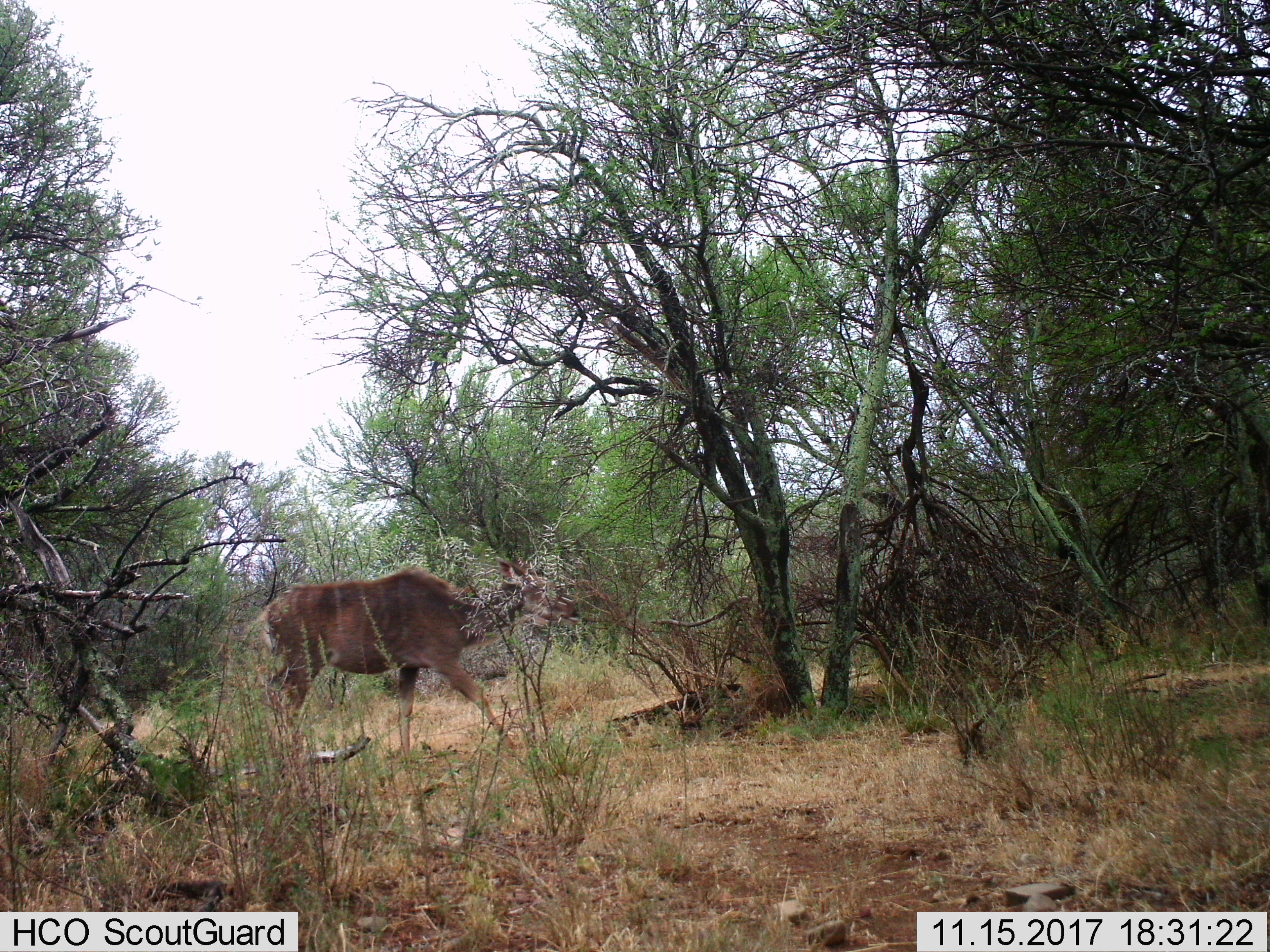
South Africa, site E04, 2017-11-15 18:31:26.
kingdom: Animalia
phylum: Chordata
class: Mammalia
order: Artiodactyla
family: Bovidae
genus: Tragelaphus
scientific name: Tragelaphus strepsiceros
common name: greater kudu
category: kudu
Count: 1.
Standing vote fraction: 0%.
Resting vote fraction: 0%.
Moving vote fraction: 100%.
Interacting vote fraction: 0%.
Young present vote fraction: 0%.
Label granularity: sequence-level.